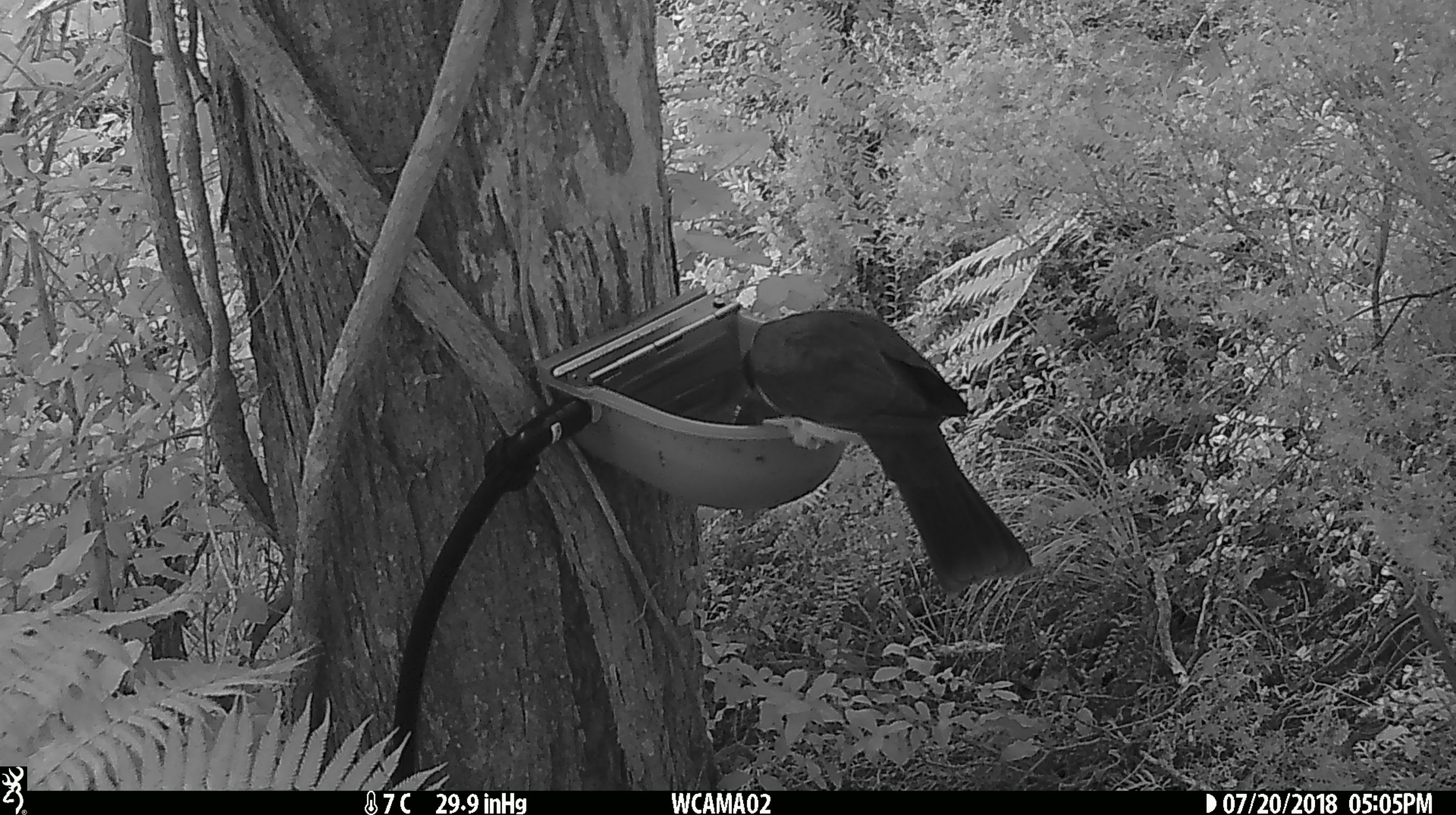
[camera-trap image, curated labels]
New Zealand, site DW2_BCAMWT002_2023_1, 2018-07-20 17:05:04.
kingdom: Animalia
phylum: Chordata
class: Aves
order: Columbiformes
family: Columbidae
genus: Hemiphaga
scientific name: Hemiphaga novaeseelandiae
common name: new zealand pigeon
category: kereru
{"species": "kereru (new zealand pigeon) (Hemiphaga novaeseelandiae)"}